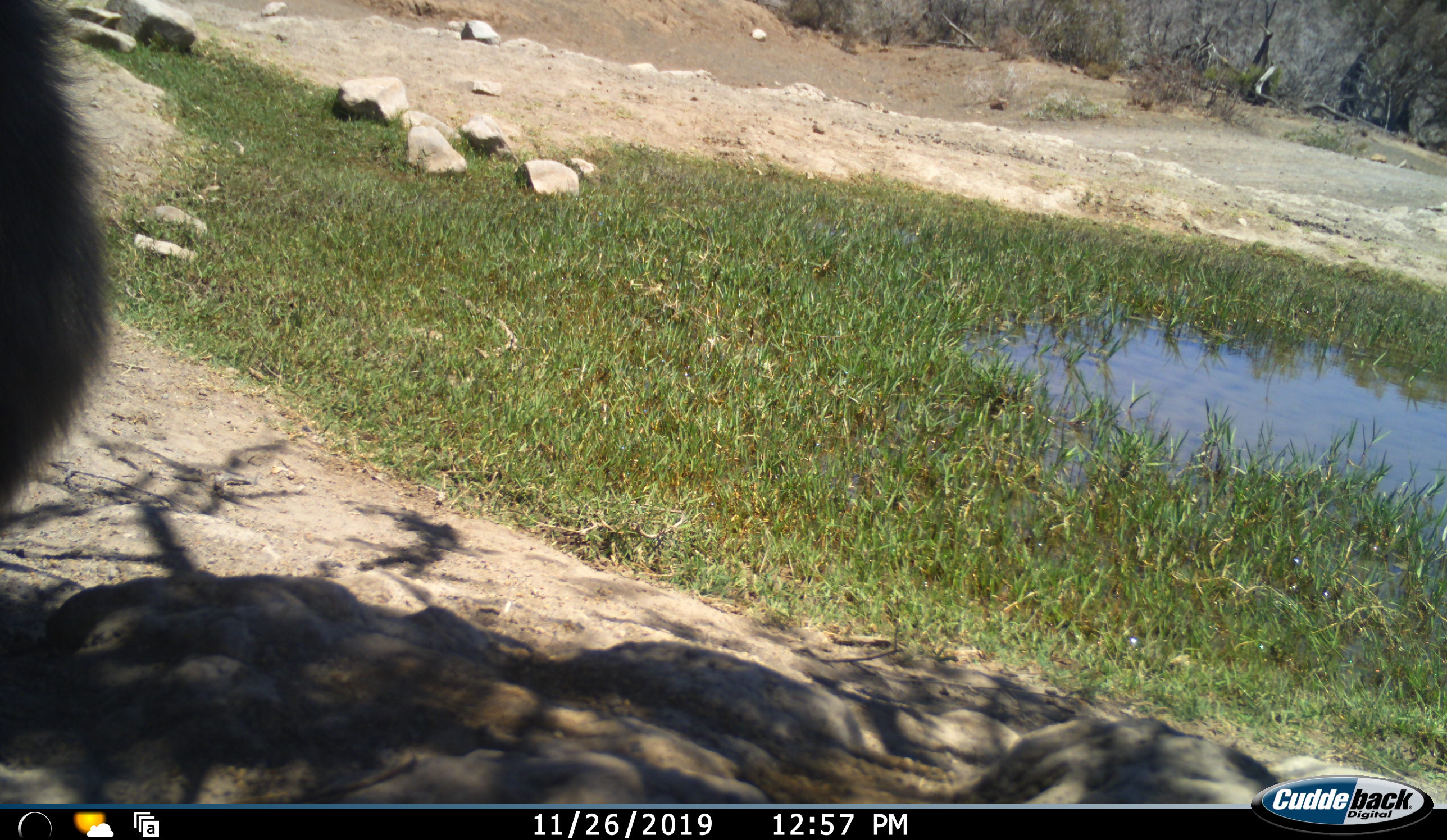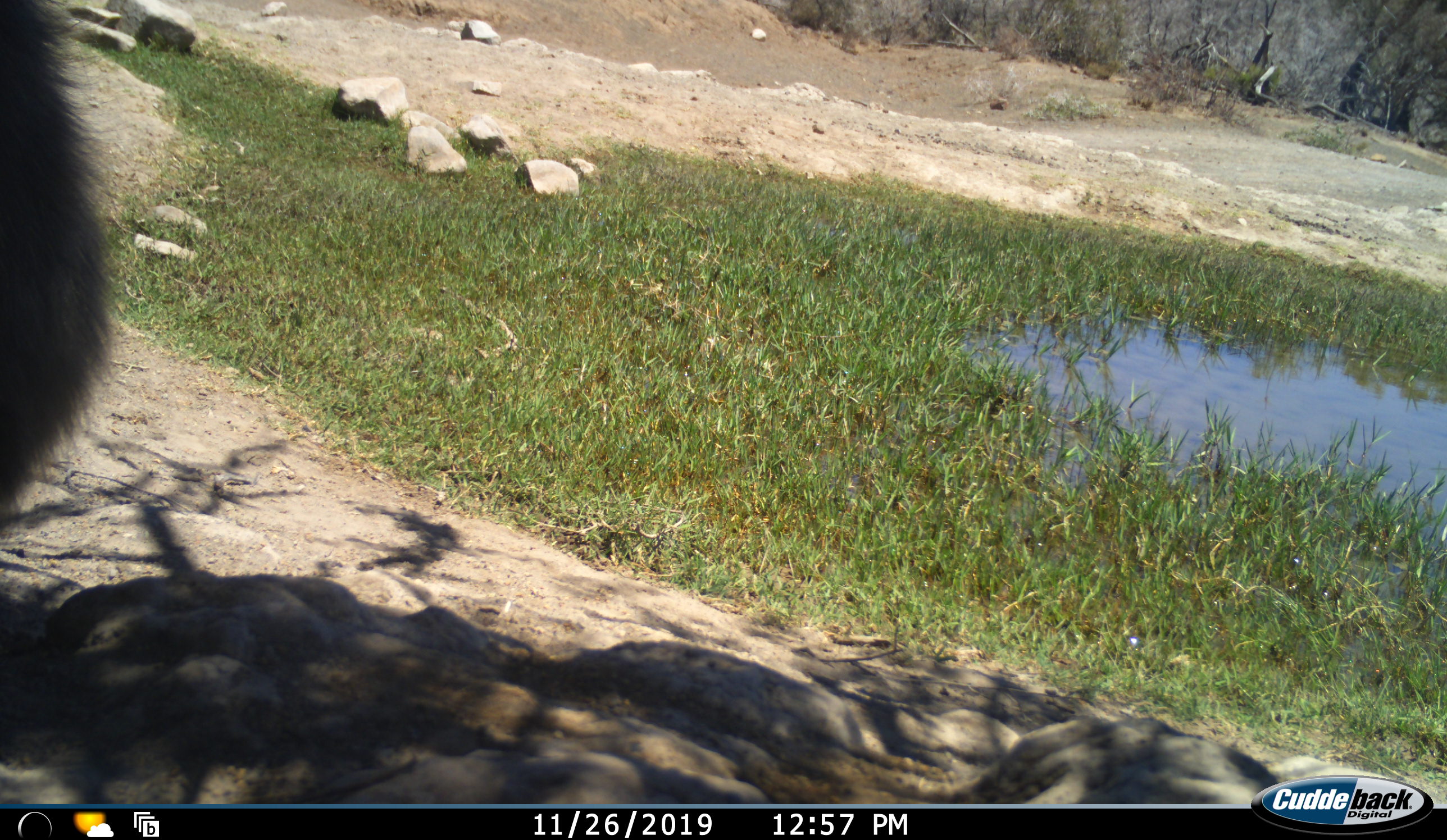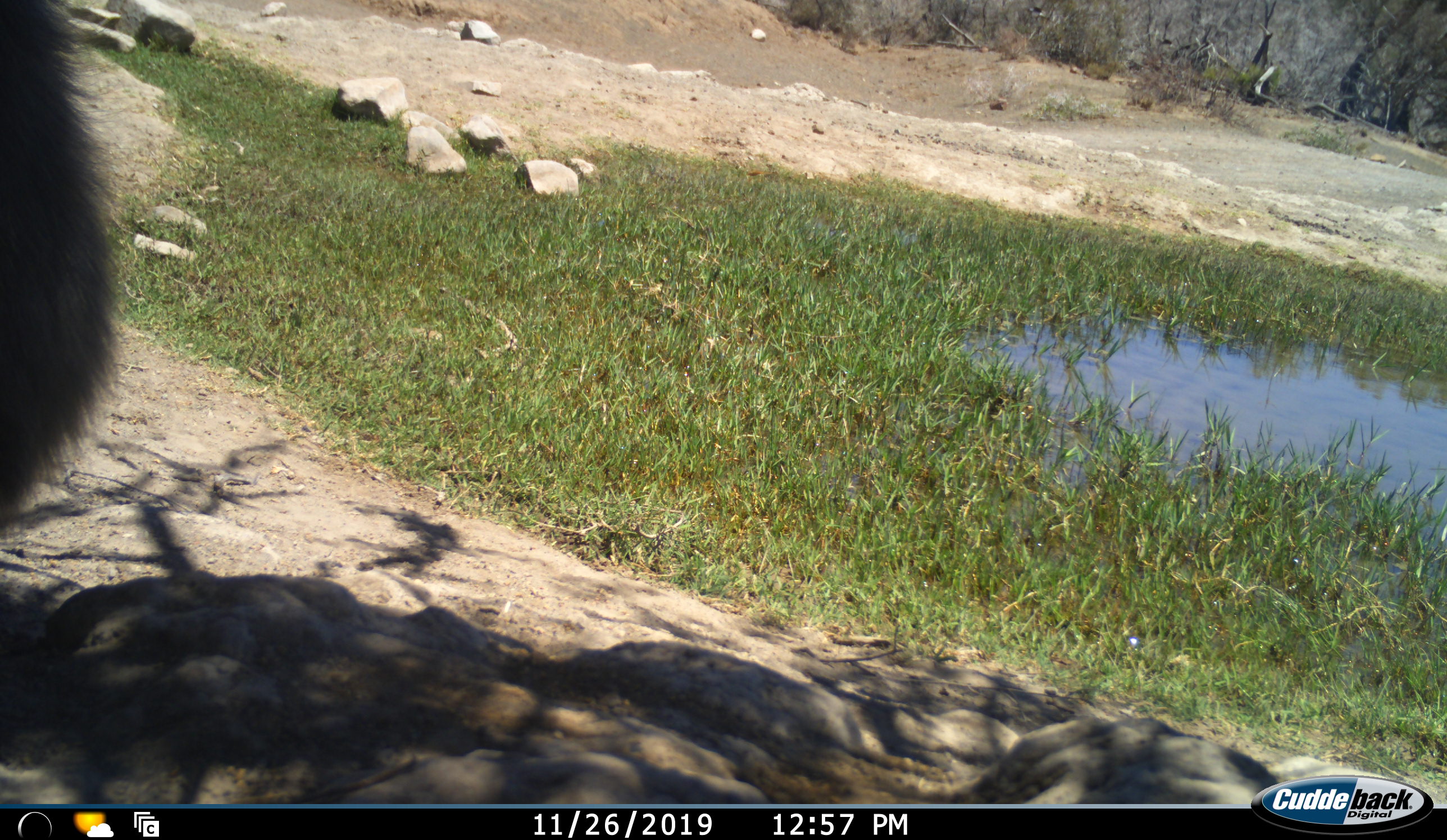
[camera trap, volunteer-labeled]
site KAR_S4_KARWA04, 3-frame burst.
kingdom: Animalia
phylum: Chordata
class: Mammalia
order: Primates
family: Cercopithecidae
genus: Papio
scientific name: Papio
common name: baboon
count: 1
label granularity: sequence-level